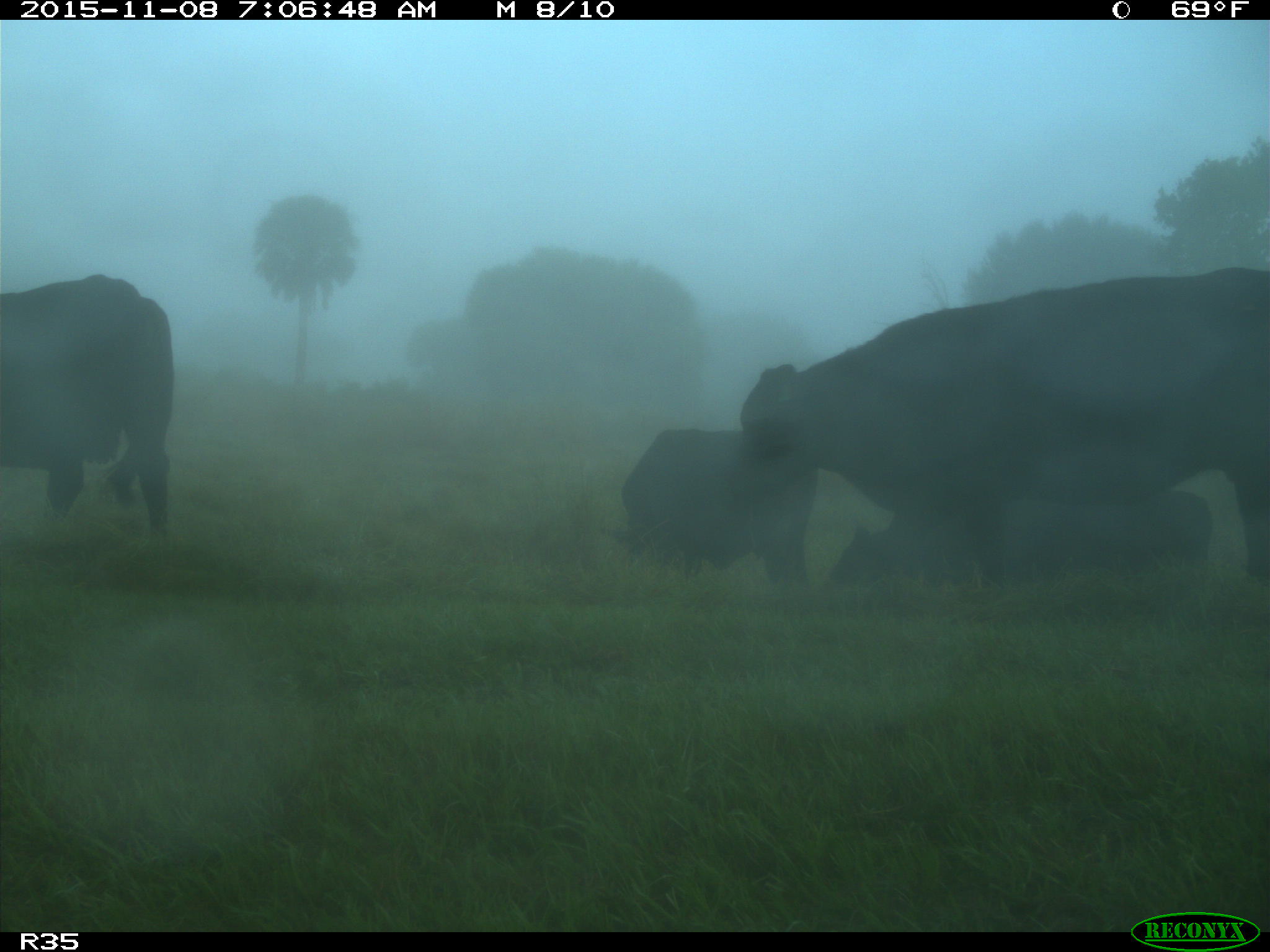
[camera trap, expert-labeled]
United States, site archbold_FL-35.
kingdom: Animalia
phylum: Chordata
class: Mammalia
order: Artiodactyla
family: Bovidae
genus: Bos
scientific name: Bos taurus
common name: domestic cow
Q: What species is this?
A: Bos taurus (domestic cow).